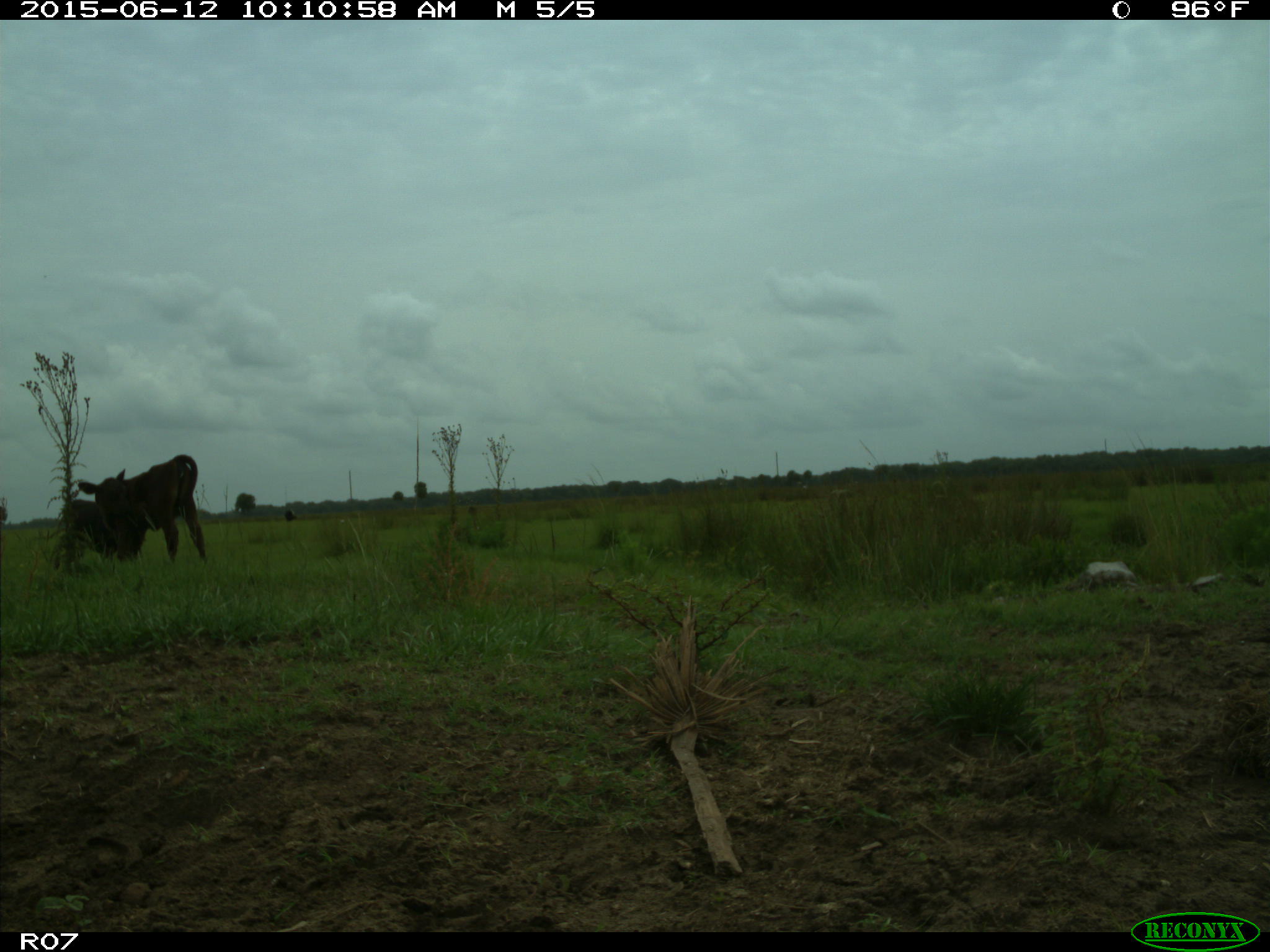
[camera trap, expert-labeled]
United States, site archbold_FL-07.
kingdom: Animalia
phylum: Chordata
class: Mammalia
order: Artiodactyla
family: Bovidae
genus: Bos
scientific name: Bos taurus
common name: domestic cow